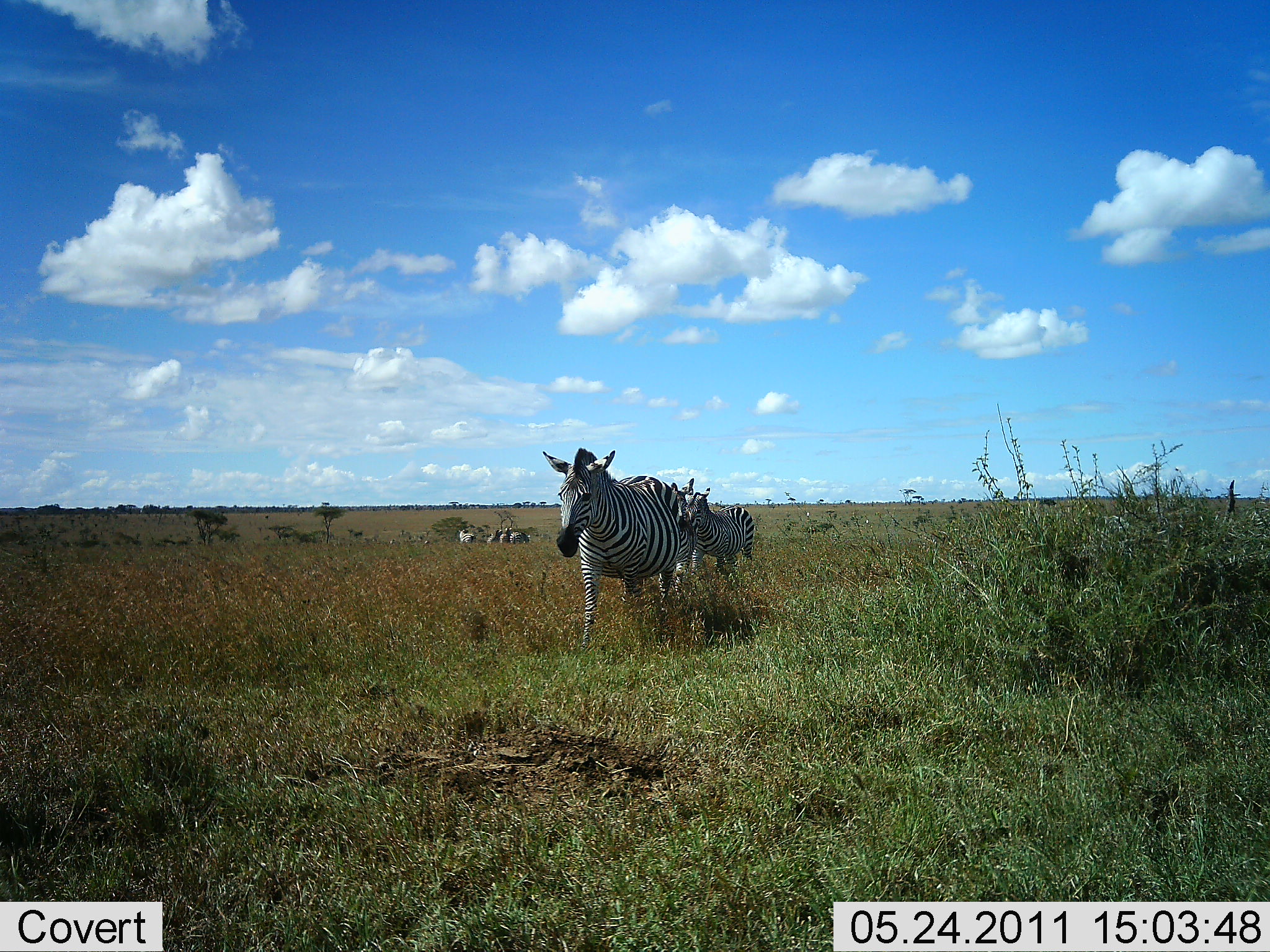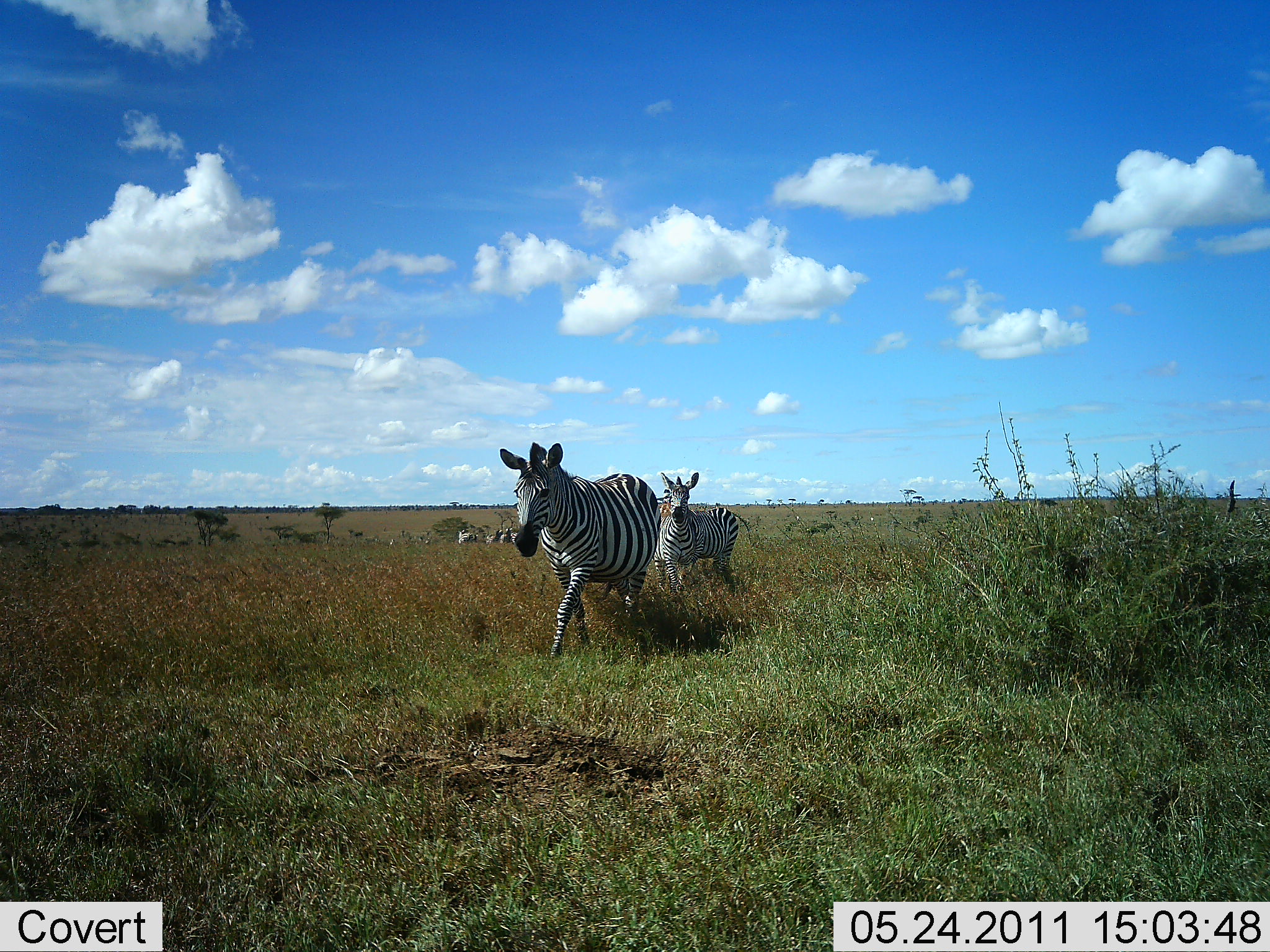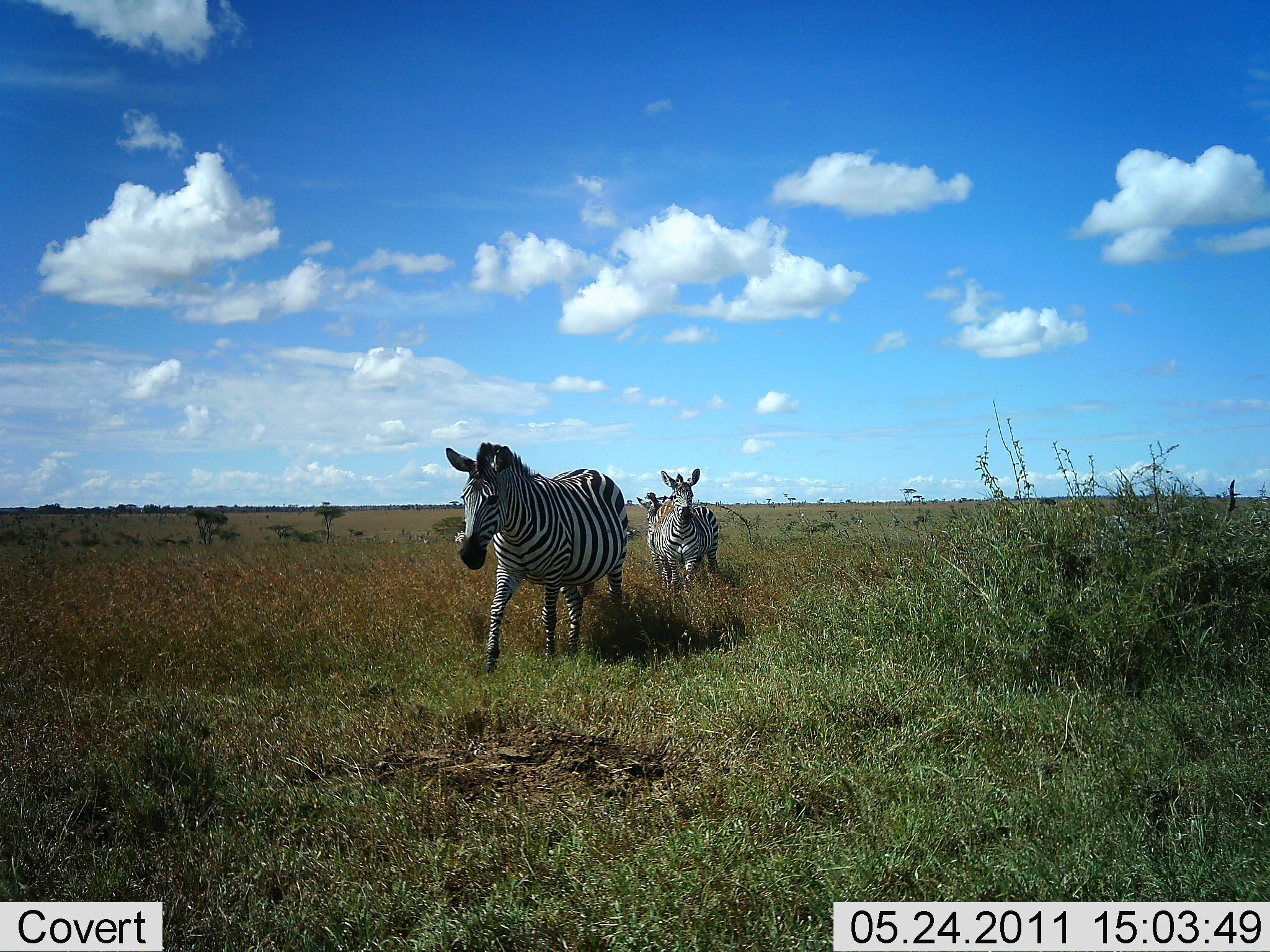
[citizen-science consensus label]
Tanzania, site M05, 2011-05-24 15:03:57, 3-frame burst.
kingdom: Animalia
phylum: Chordata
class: Mammalia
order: Perissodactyla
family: Equidae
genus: Equus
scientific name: Equus quagga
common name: plains zebra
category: zebra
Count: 5.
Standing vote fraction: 33%.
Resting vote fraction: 0%.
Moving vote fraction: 100%.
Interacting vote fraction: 0%.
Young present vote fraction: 8%.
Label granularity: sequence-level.